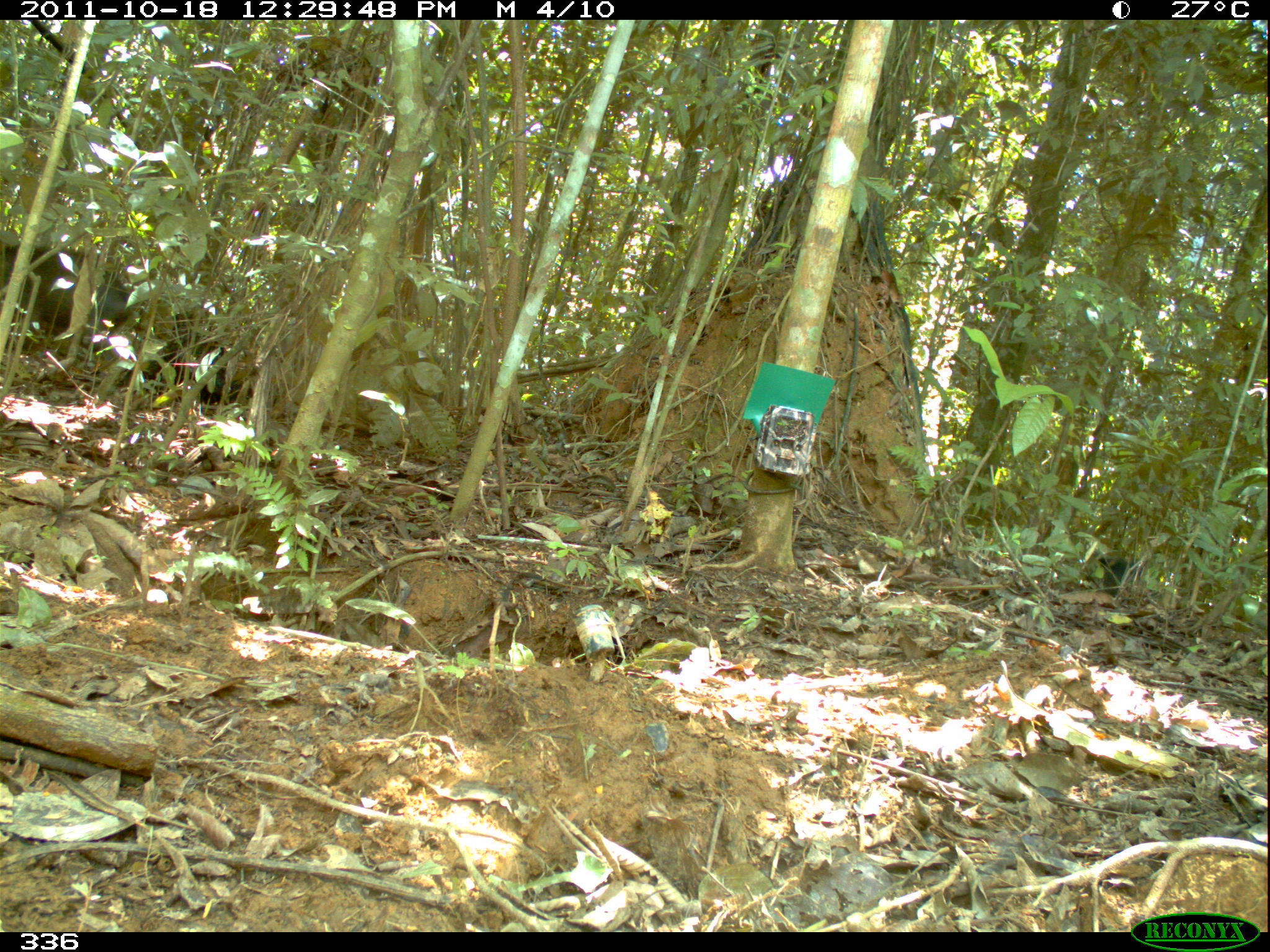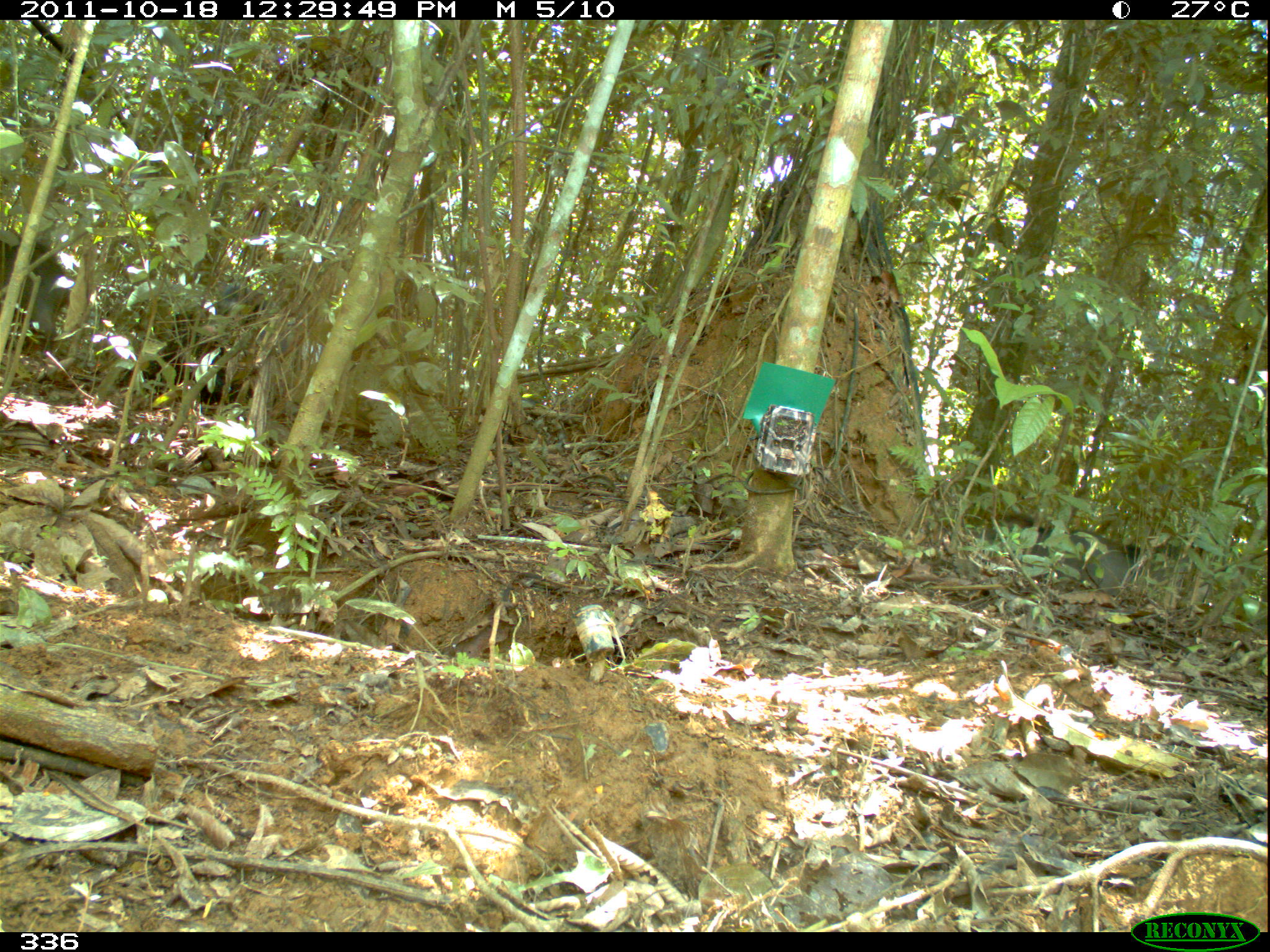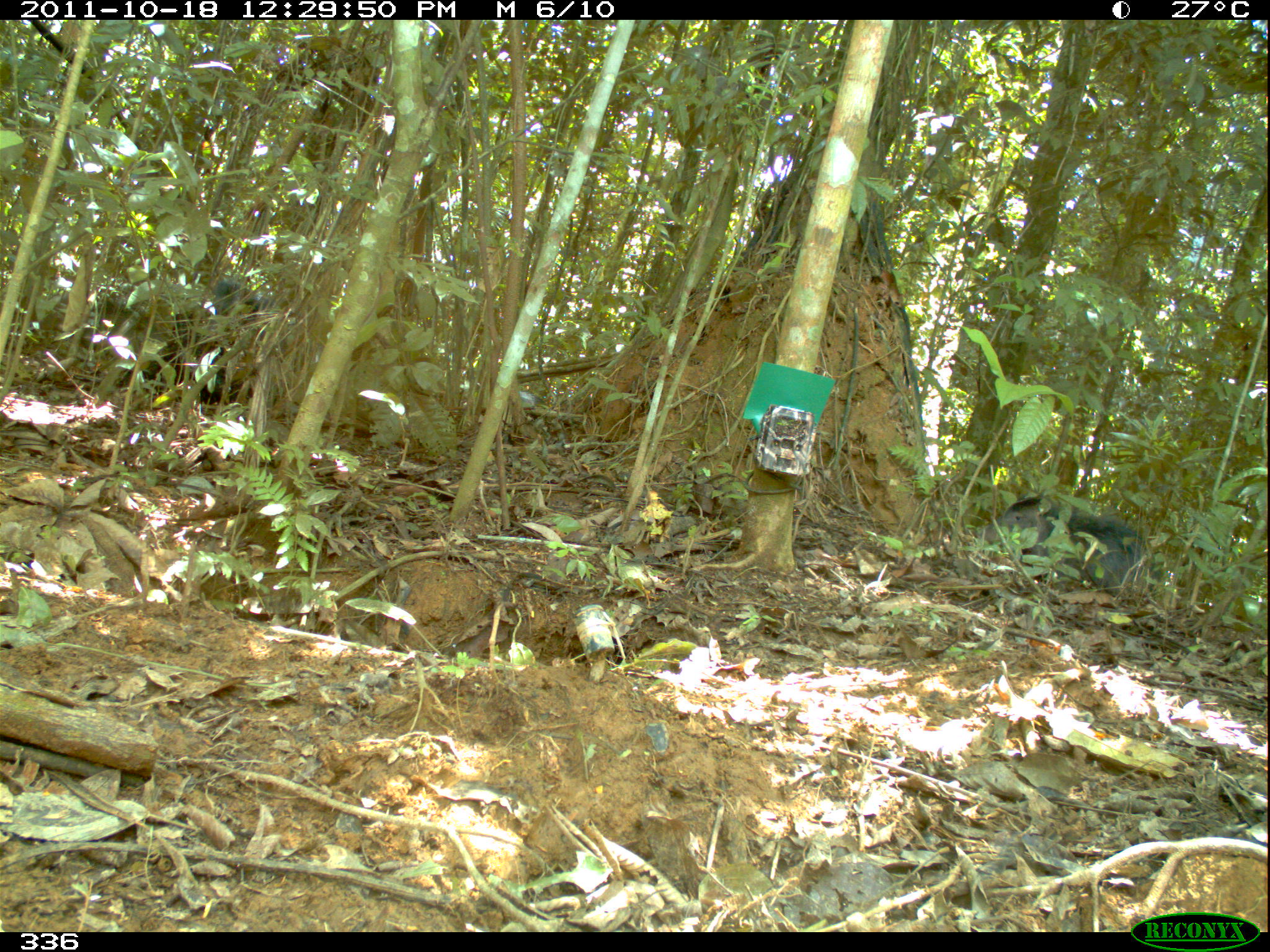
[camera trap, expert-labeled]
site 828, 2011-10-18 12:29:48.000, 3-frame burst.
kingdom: Animalia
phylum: Chordata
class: Mammalia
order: Artiodactyla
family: Tayassuidae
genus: Tayassu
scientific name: Tayassu pecari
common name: white-lipped peccary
Tayassu pecari (white-lipped peccary).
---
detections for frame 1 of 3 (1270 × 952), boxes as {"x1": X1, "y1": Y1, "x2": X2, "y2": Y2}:
tayassu pecari: {"x1": 0, "y1": 245, "x2": 130, "y2": 350}; {"x1": 1099, "y1": 558, "x2": 1147, "y2": 596}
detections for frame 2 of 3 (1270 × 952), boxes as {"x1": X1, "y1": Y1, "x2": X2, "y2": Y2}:
tayassu pecari: {"x1": 1003, "y1": 519, "x2": 1135, "y2": 598}; {"x1": 168, "y1": 277, "x2": 288, "y2": 361}; {"x1": 1124, "y1": 530, "x2": 1219, "y2": 608}; {"x1": 0, "y1": 237, "x2": 67, "y2": 346}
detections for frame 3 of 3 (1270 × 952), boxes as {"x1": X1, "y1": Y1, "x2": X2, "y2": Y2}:
tayassu pecari: {"x1": 978, "y1": 496, "x2": 1163, "y2": 597}; {"x1": 209, "y1": 277, "x2": 279, "y2": 356}